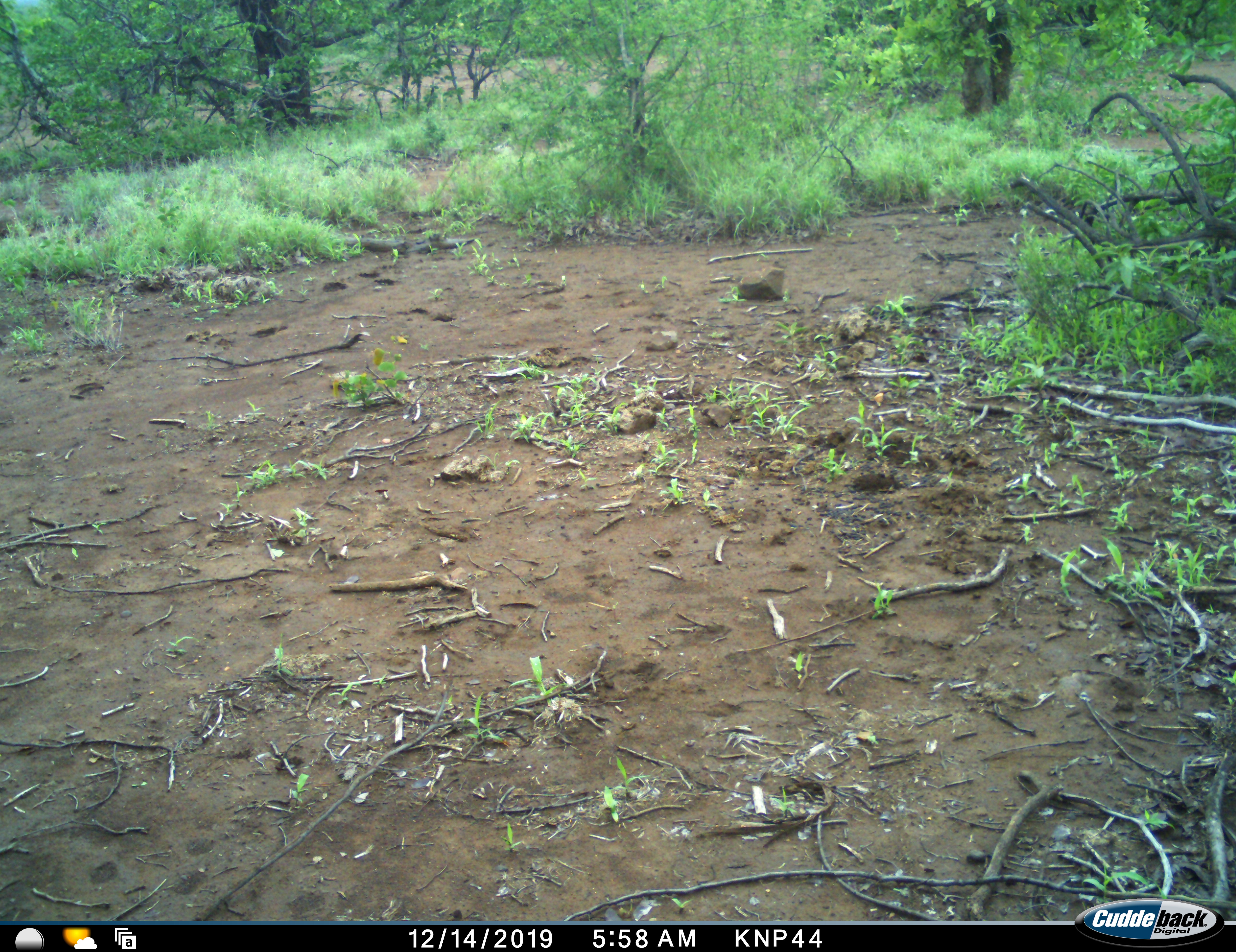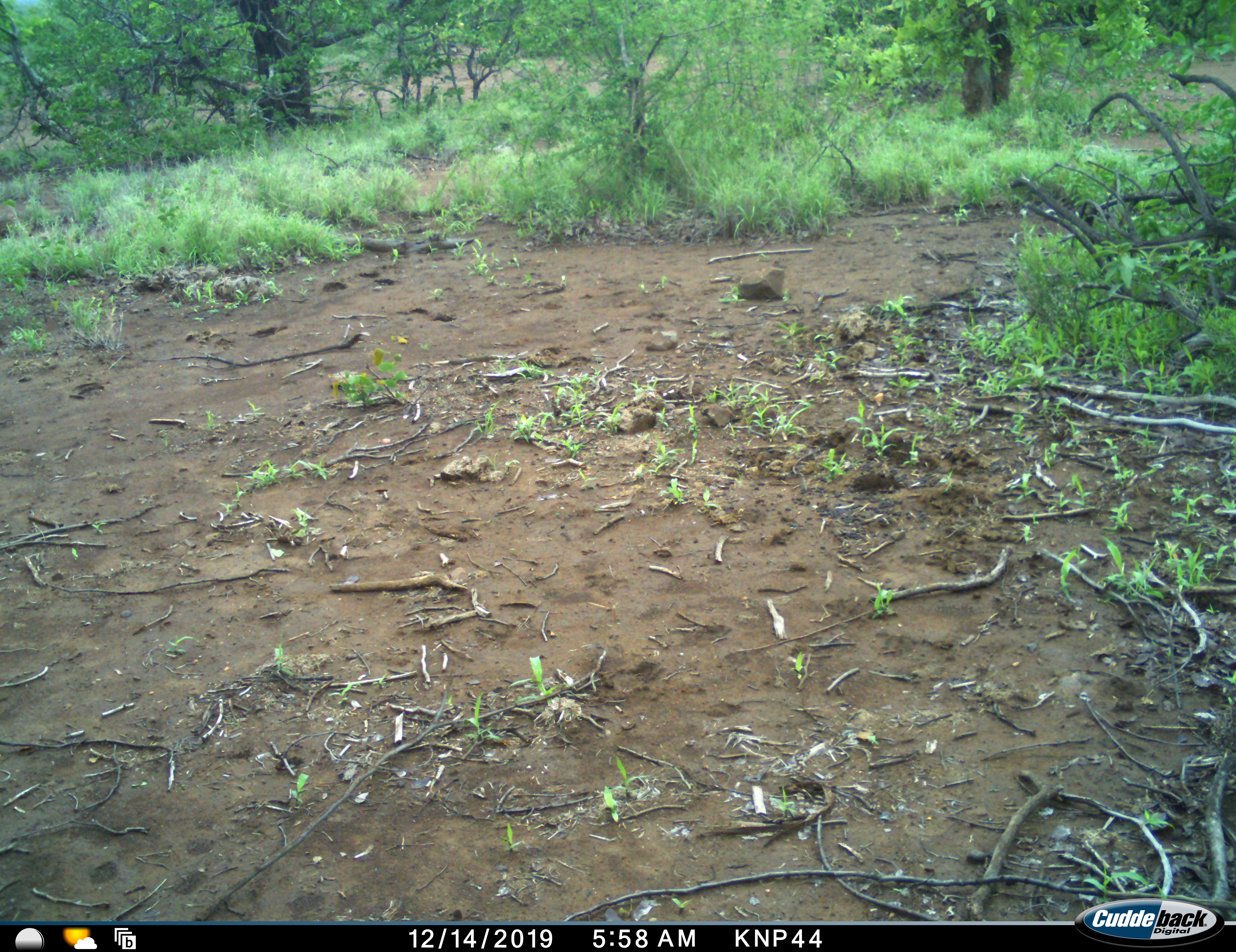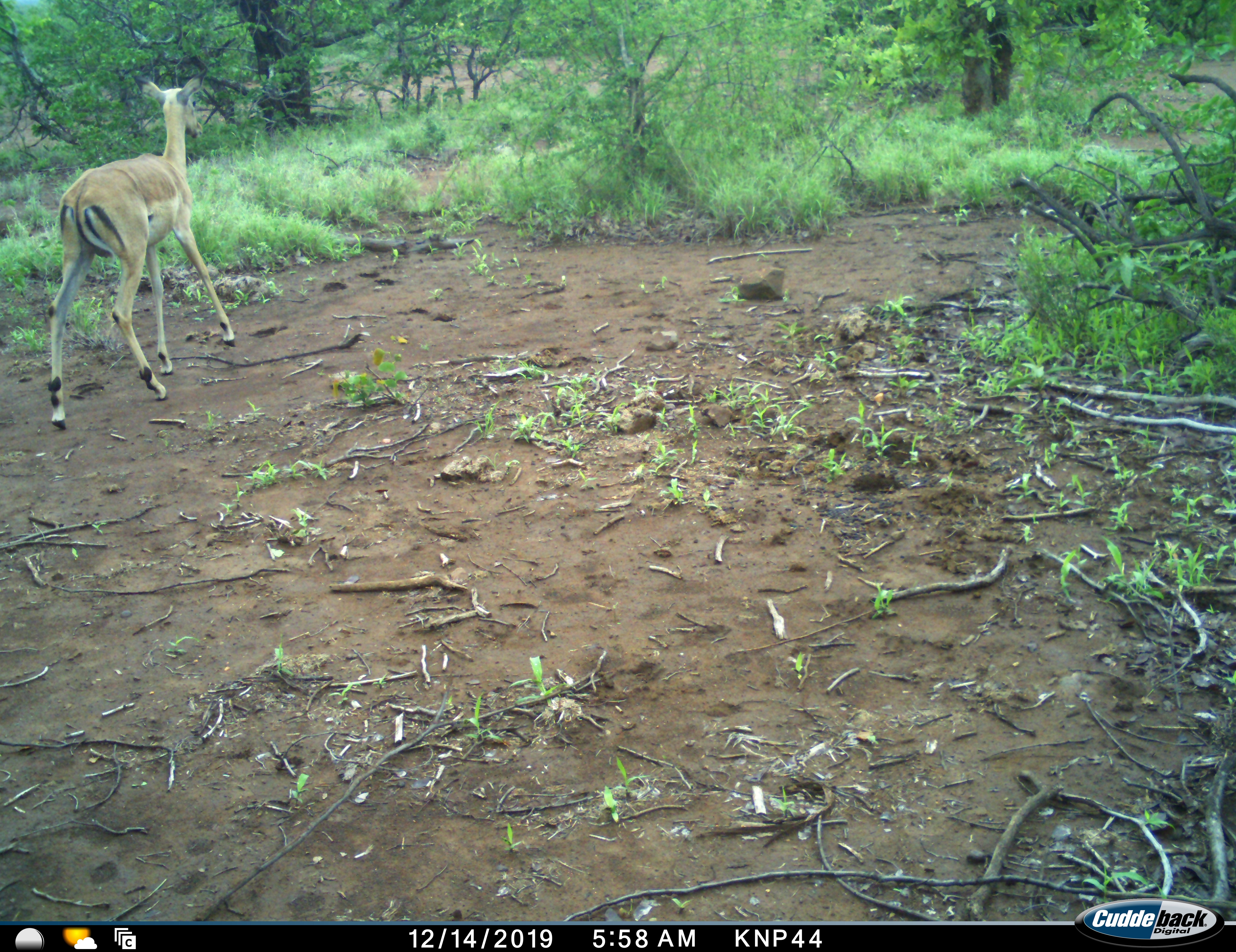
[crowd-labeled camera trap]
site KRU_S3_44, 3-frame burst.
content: unidentified animal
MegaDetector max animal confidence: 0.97